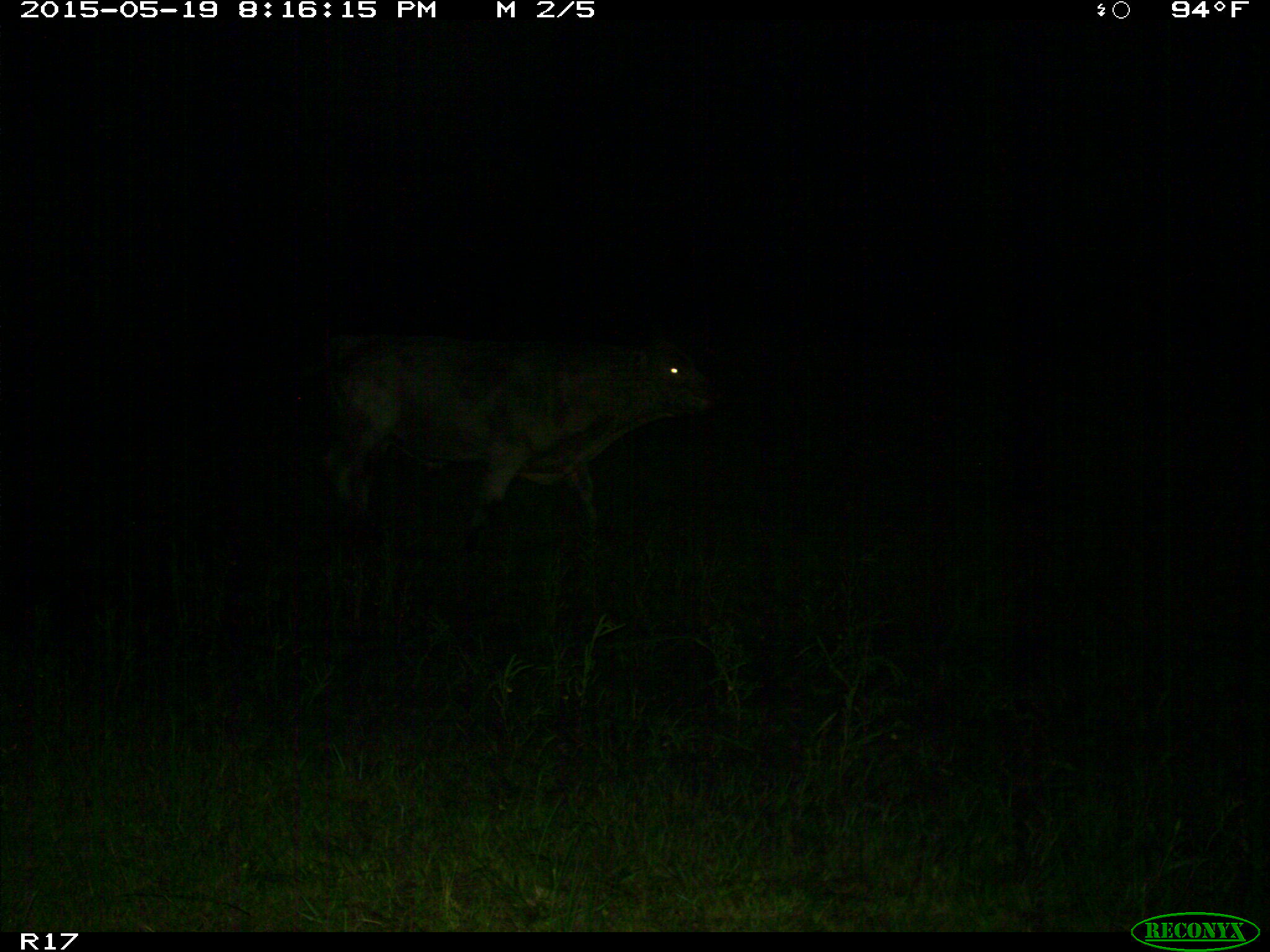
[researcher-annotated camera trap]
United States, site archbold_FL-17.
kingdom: Animalia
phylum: Chordata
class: Mammalia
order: Artiodactyla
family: Bovidae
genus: Bos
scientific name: Bos taurus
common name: domestic cow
Bos taurus (domestic cow).